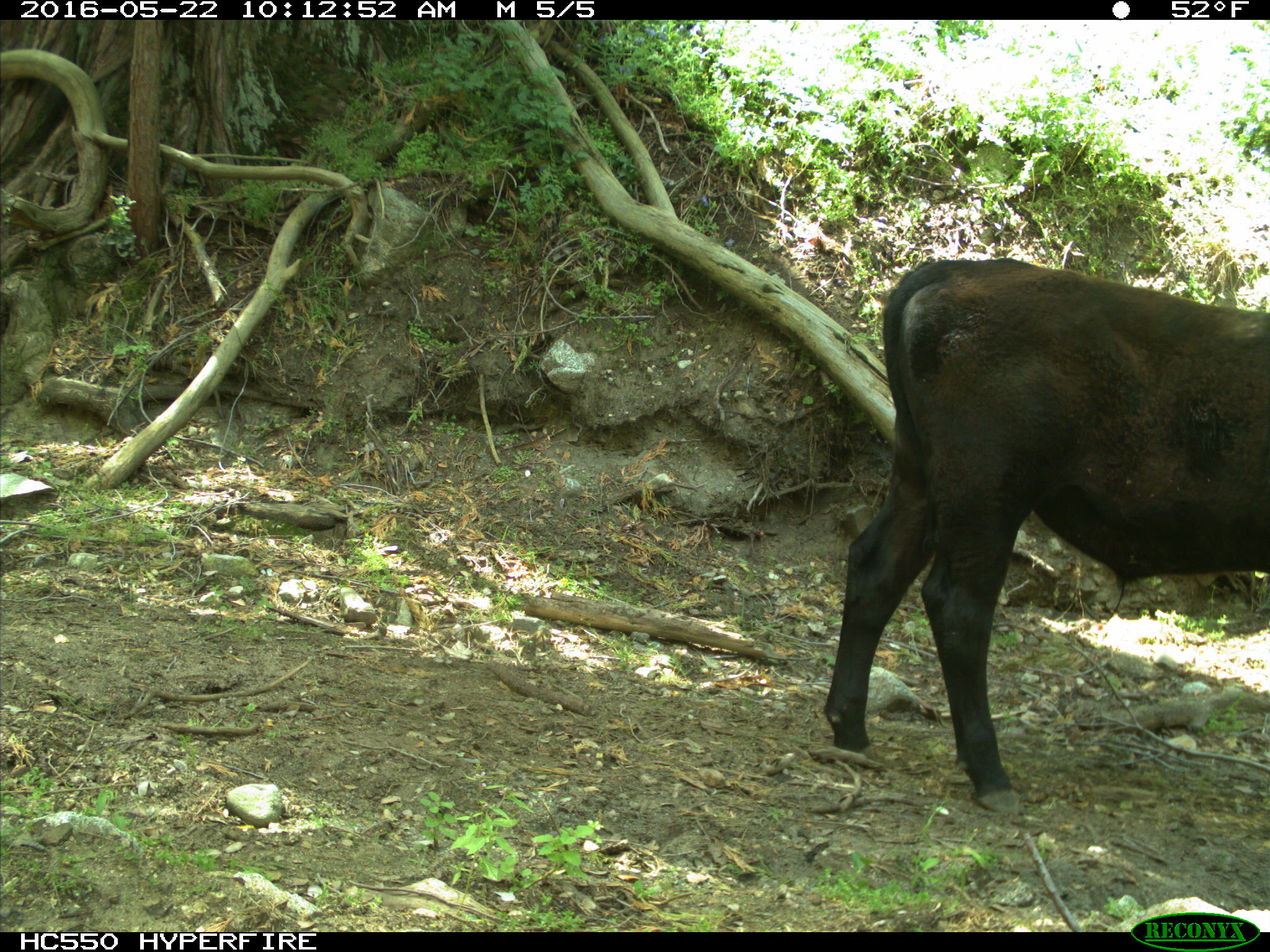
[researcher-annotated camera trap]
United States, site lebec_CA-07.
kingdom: Animalia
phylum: Chordata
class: Mammalia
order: Artiodactyla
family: Bovidae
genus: Bos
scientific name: Bos taurus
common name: domestic cow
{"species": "Bos taurus (domestic cow)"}